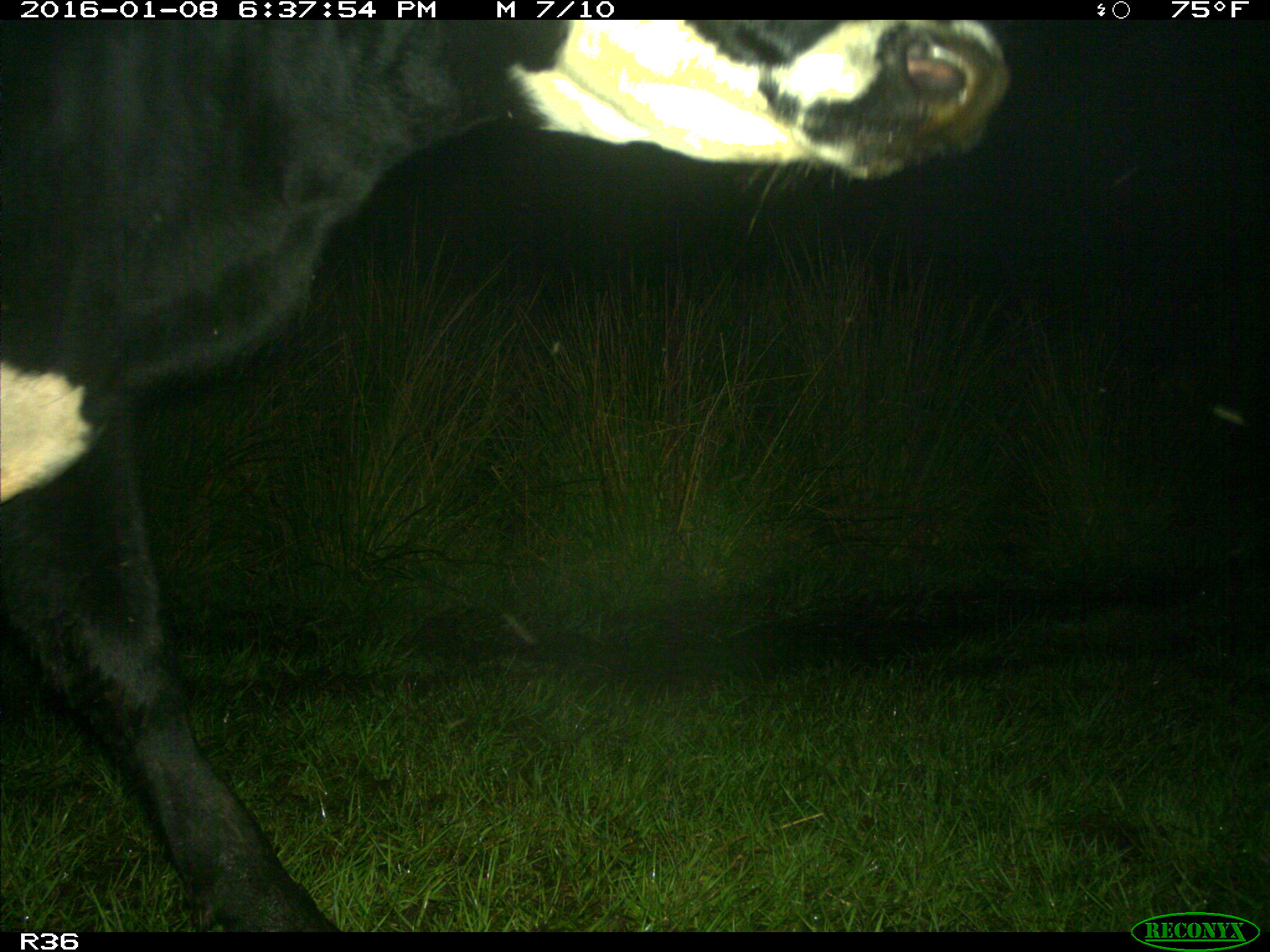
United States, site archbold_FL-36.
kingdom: Animalia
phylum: Chordata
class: Mammalia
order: Artiodactyla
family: Bovidae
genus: Bos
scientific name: Bos taurus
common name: domestic cow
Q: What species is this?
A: Bos taurus (domestic cow).